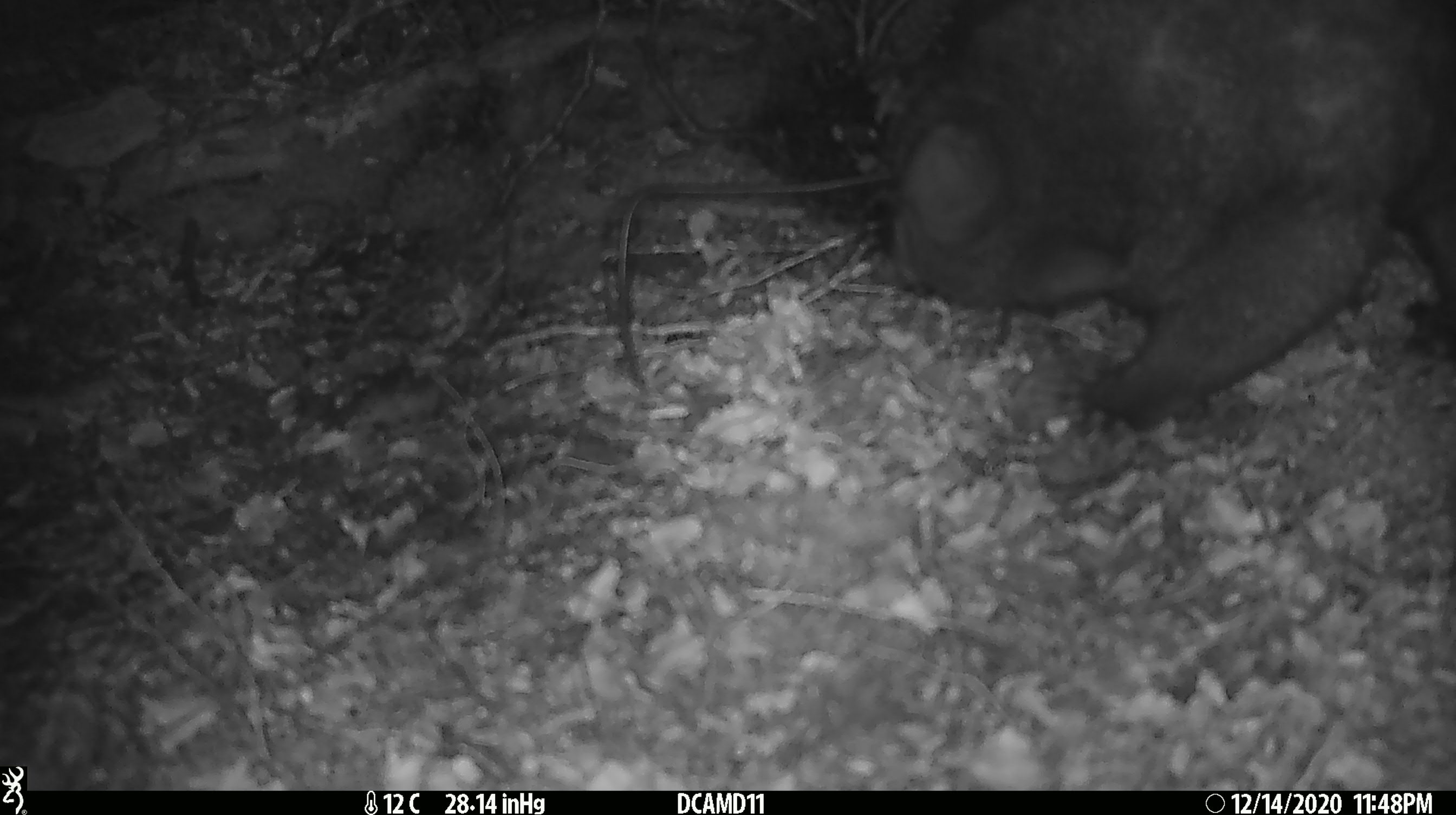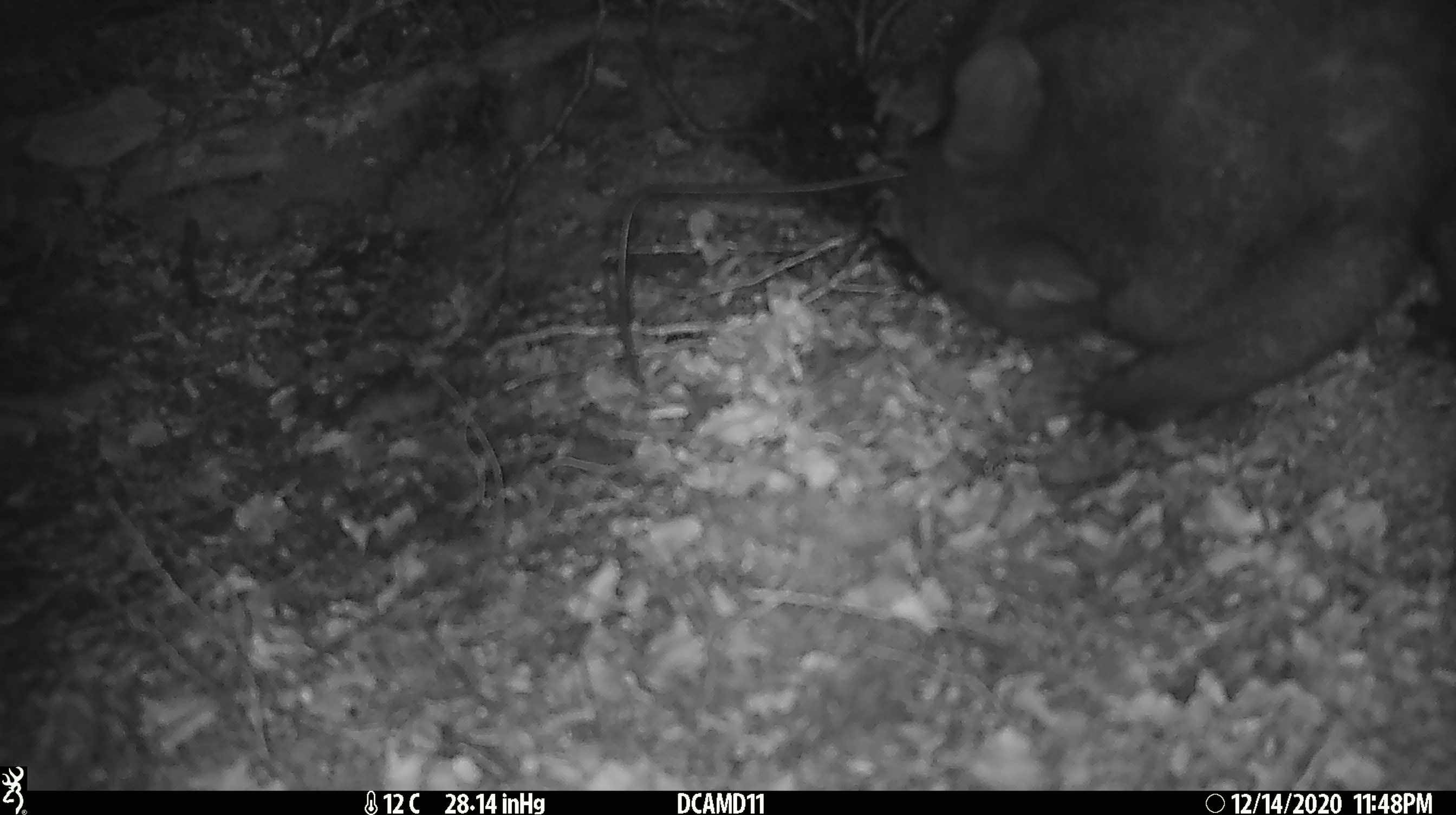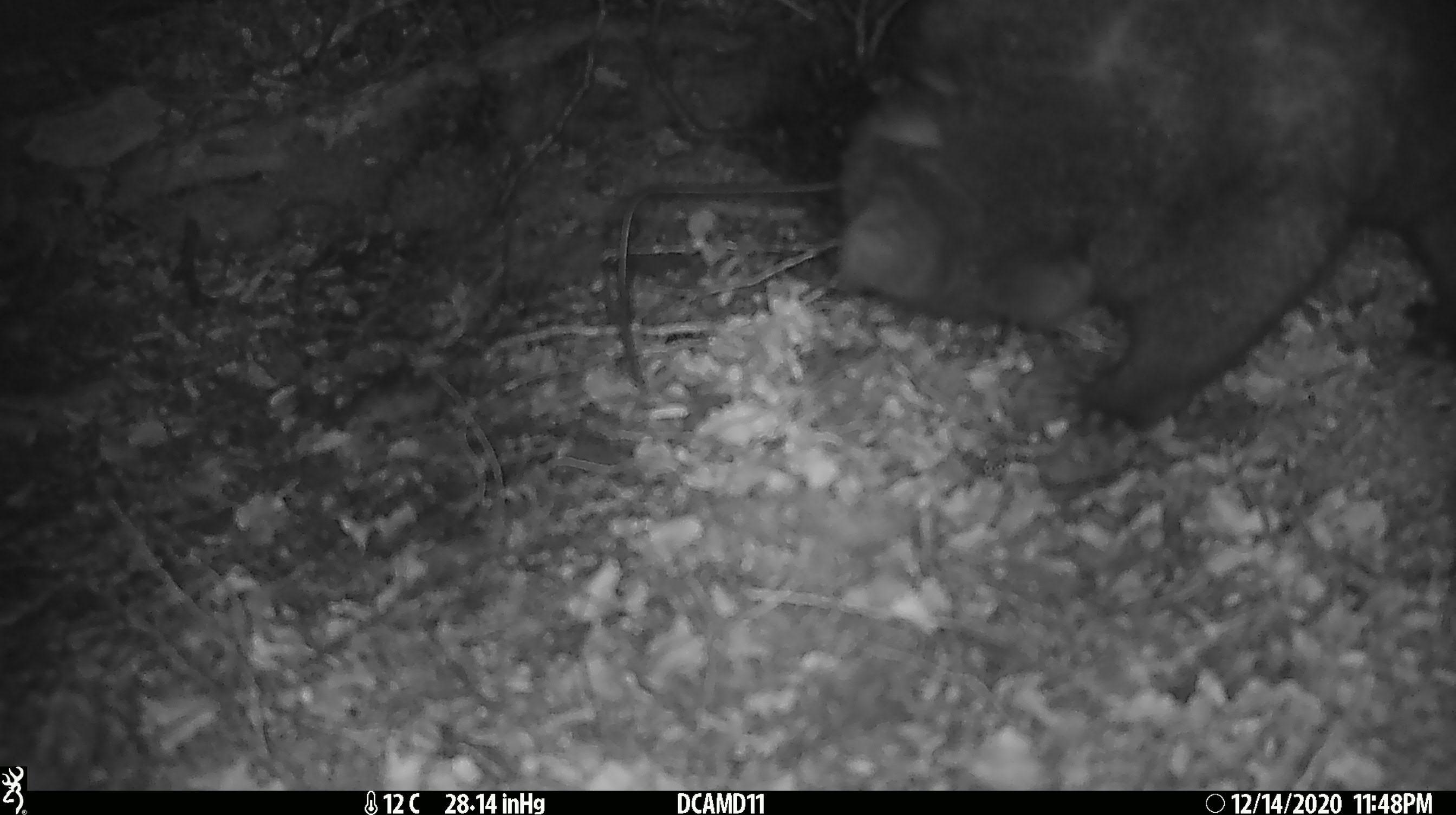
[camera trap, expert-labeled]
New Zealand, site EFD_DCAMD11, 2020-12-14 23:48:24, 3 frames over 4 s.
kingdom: Animalia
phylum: Chordata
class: Mammalia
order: Diprotodontia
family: Phalangeridae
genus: Trichosurus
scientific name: Trichosurus vulpecula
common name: common brushtail possum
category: possum